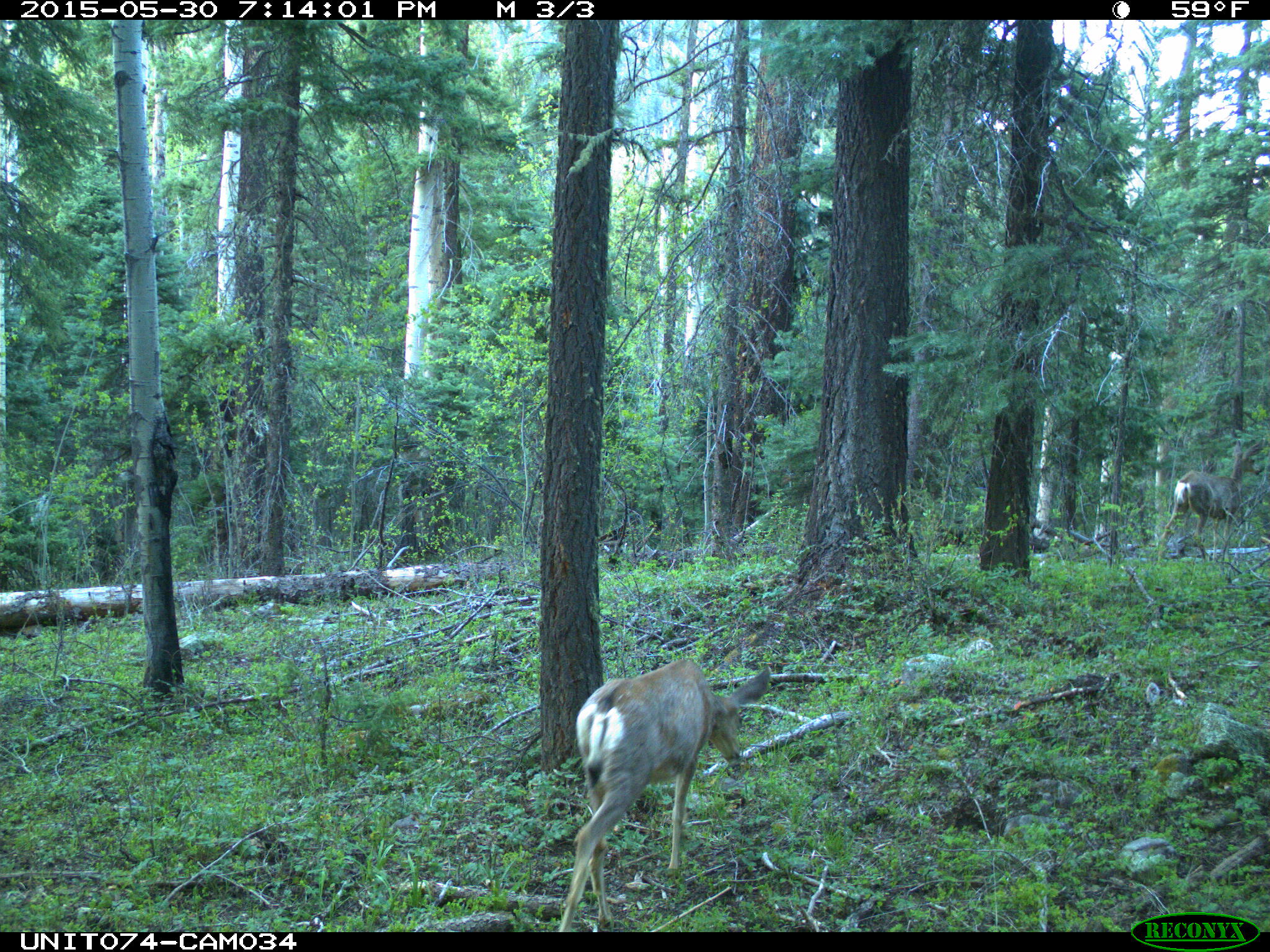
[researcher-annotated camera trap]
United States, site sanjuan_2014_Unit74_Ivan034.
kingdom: Animalia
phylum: Chordata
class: Mammalia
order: Artiodactyla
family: Cervidae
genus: Odocoileus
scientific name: Odocoileus hemionus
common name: mule deer